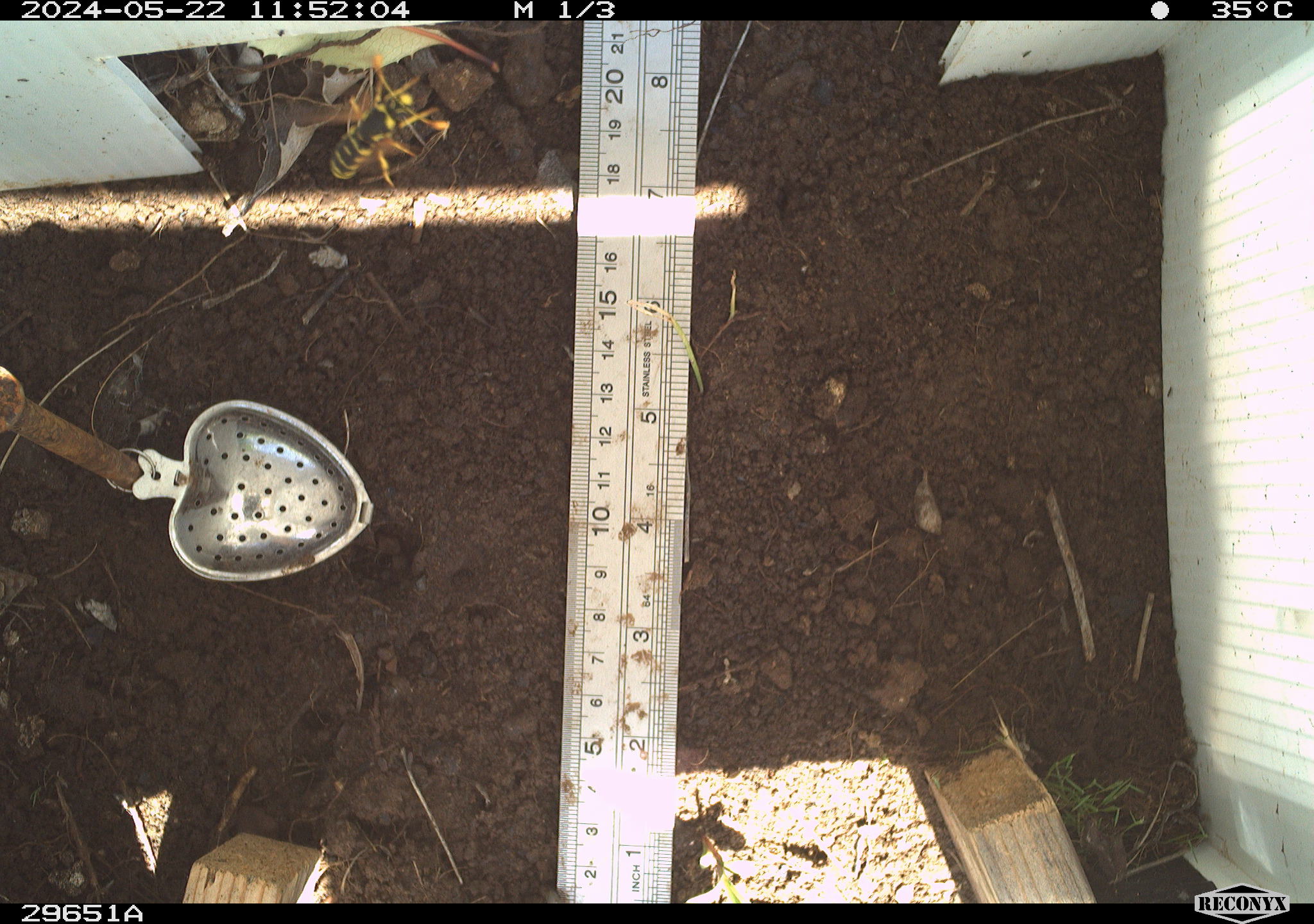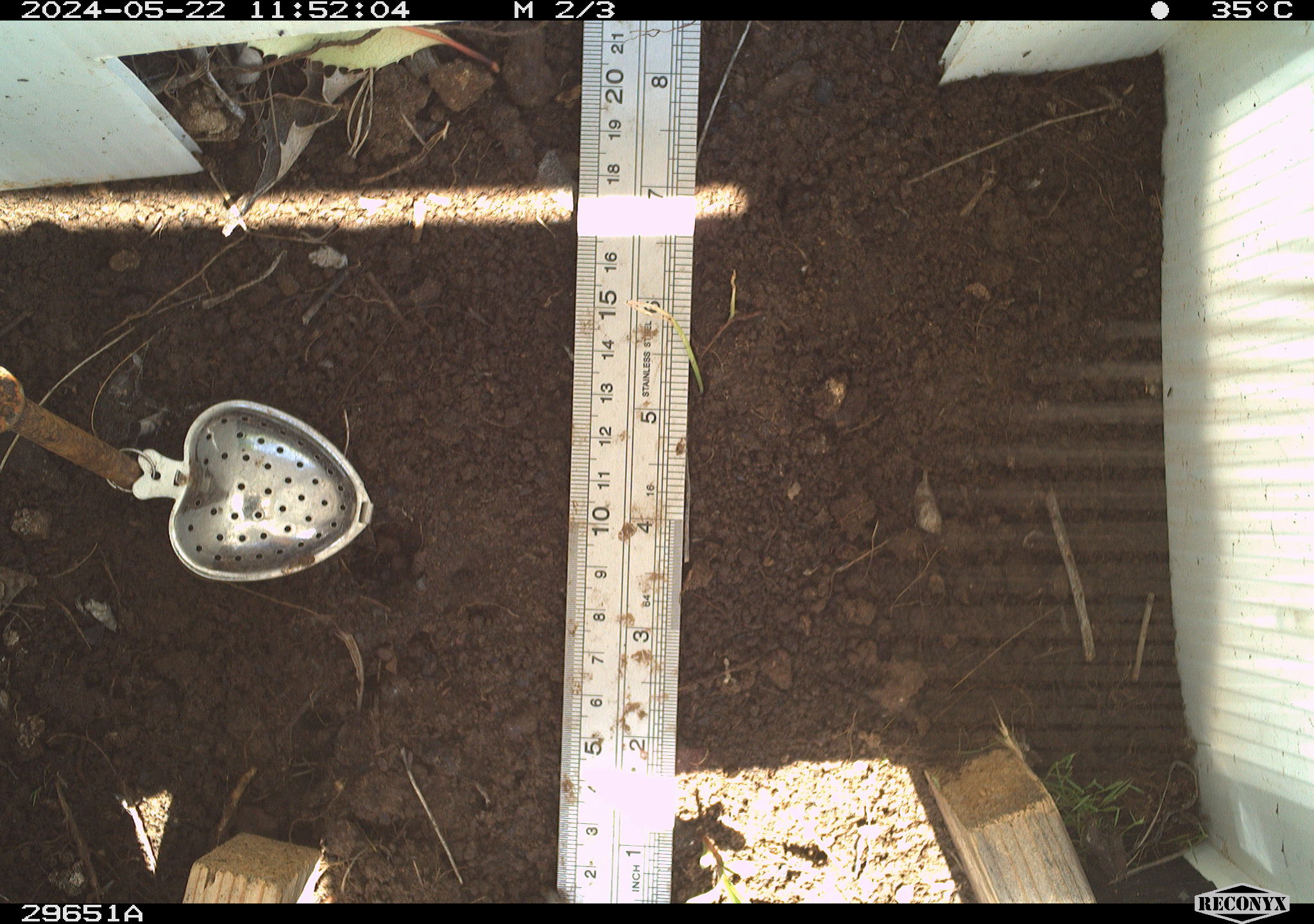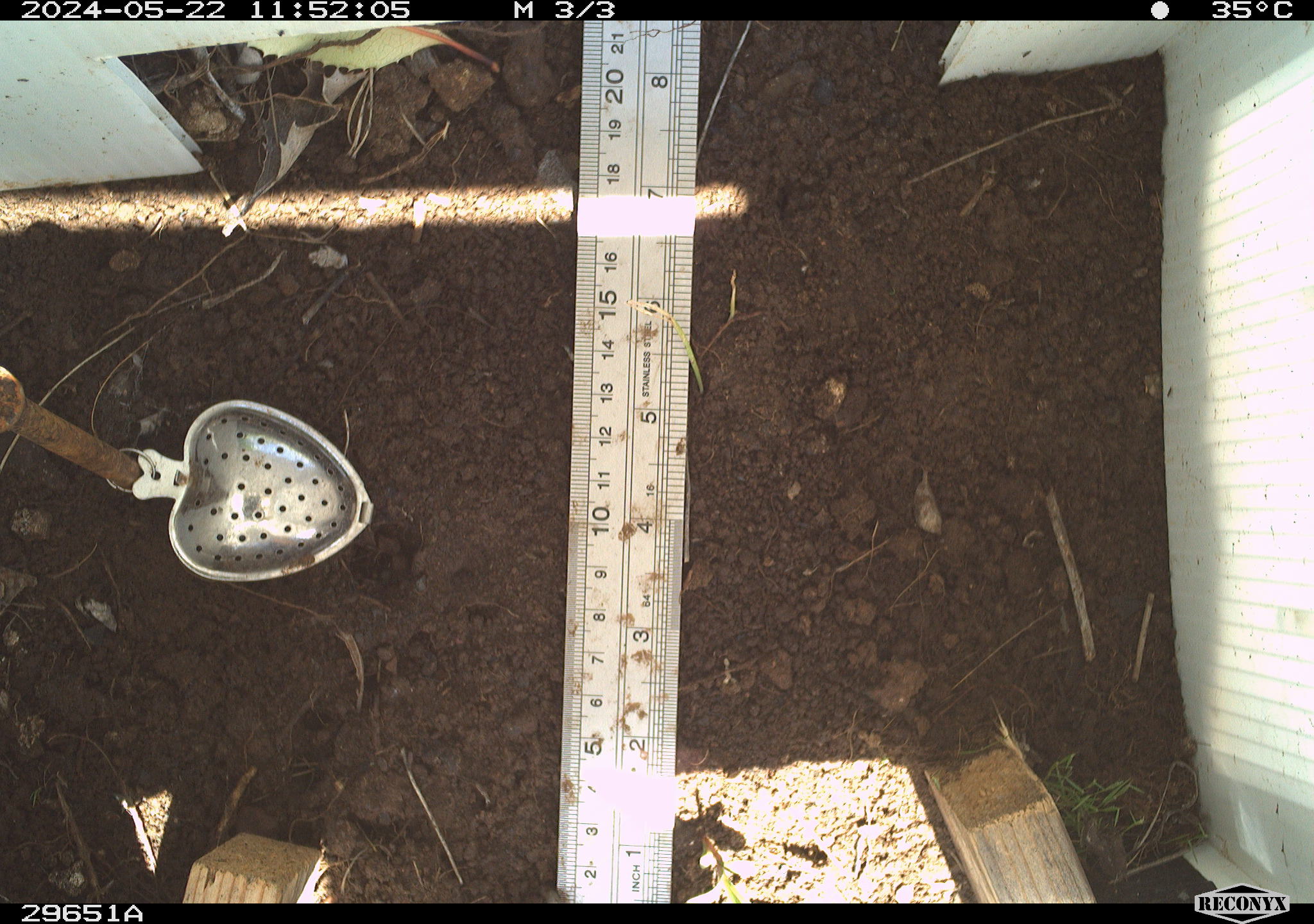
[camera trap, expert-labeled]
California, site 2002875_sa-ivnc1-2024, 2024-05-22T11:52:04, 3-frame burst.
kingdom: Animalia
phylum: Arthropoda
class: Insecta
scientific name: Insecta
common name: insect